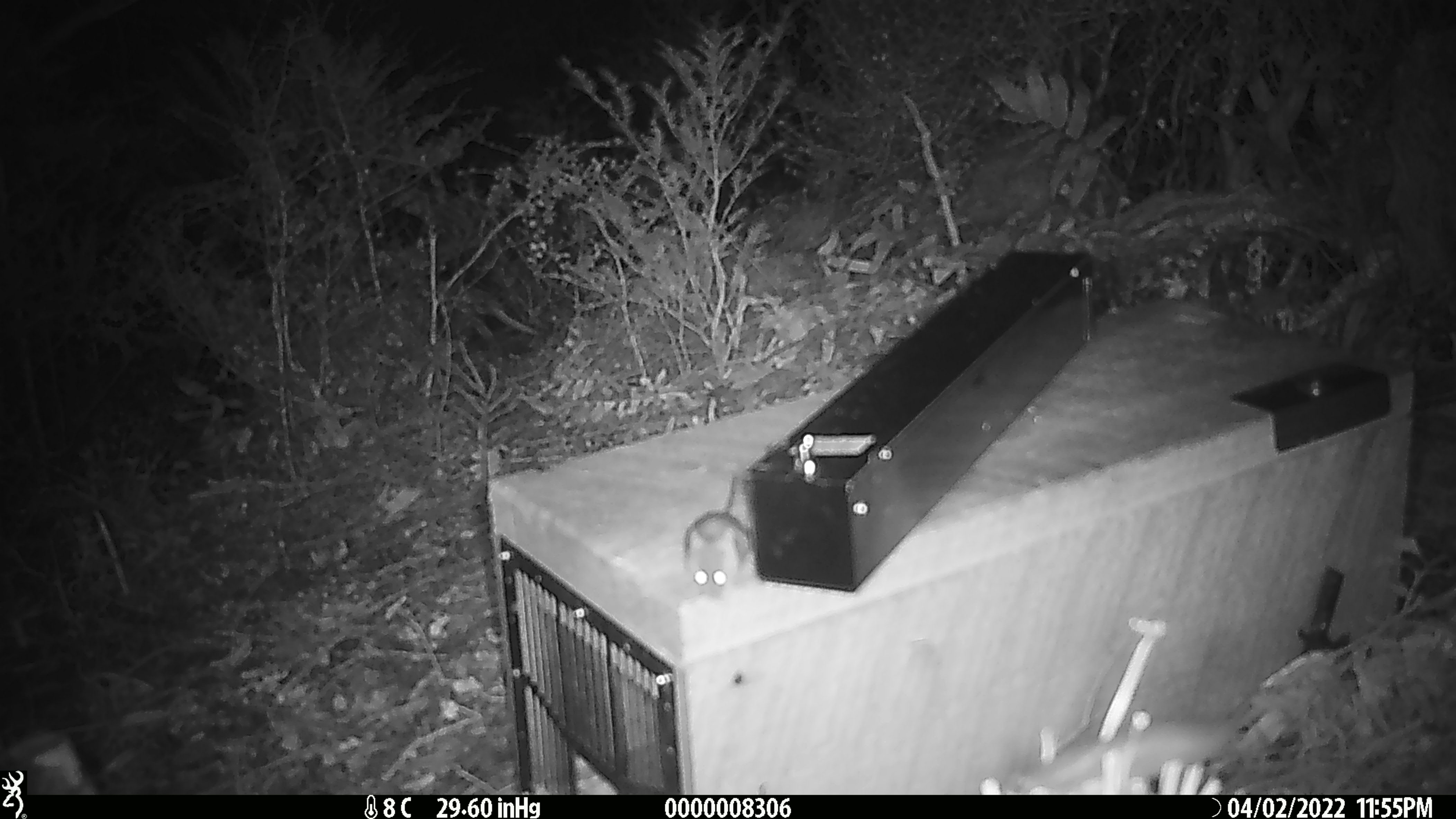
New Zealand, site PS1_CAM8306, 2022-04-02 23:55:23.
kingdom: Animalia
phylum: Chordata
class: Mammalia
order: Rodentia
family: Muridae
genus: Mus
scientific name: Mus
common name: mouse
Mouse (Mus).